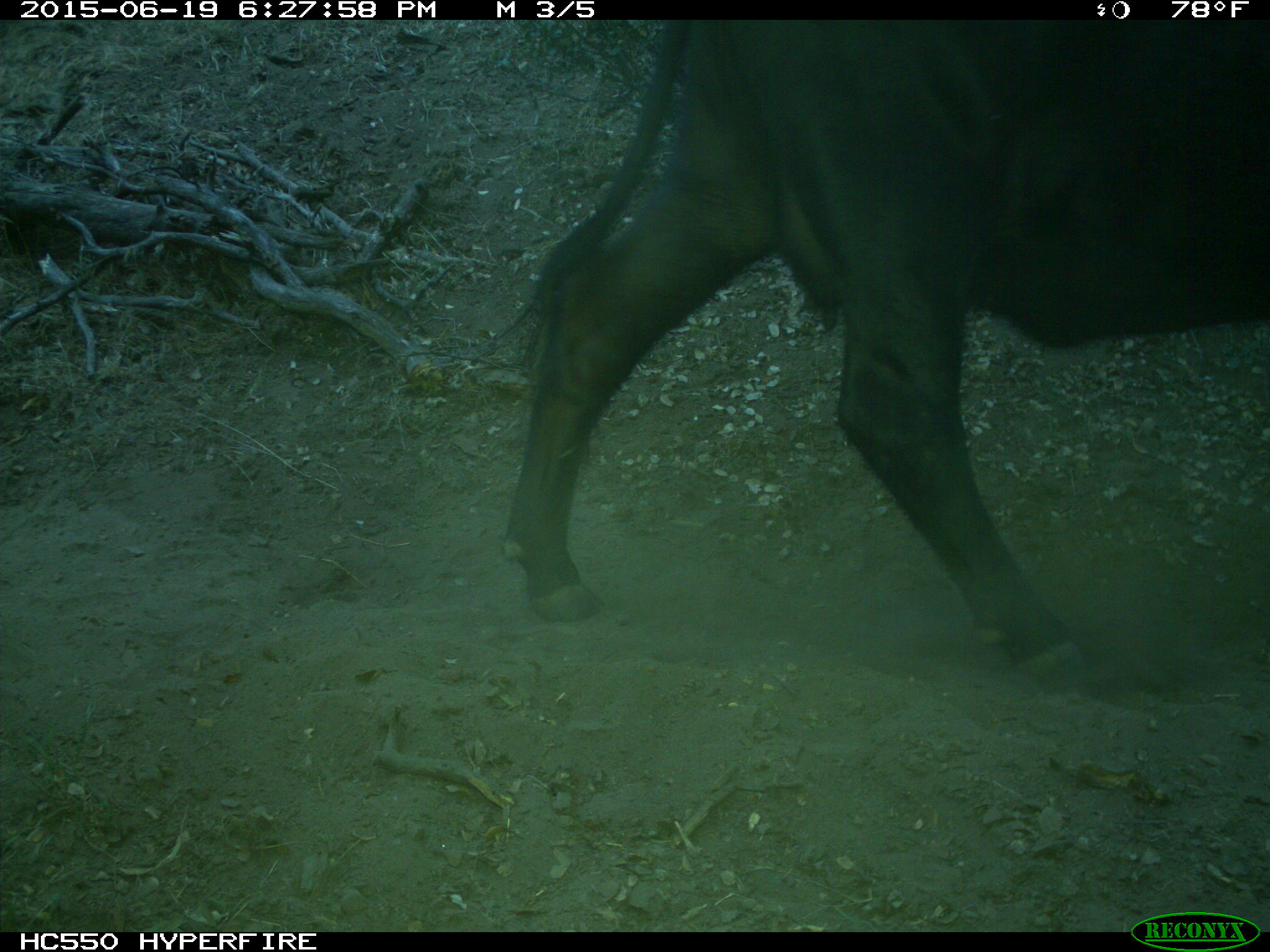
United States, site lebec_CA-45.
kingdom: Animalia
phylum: Chordata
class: Mammalia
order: Artiodactyla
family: Bovidae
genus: Bos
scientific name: Bos taurus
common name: domestic cow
Bos taurus (domestic cow).